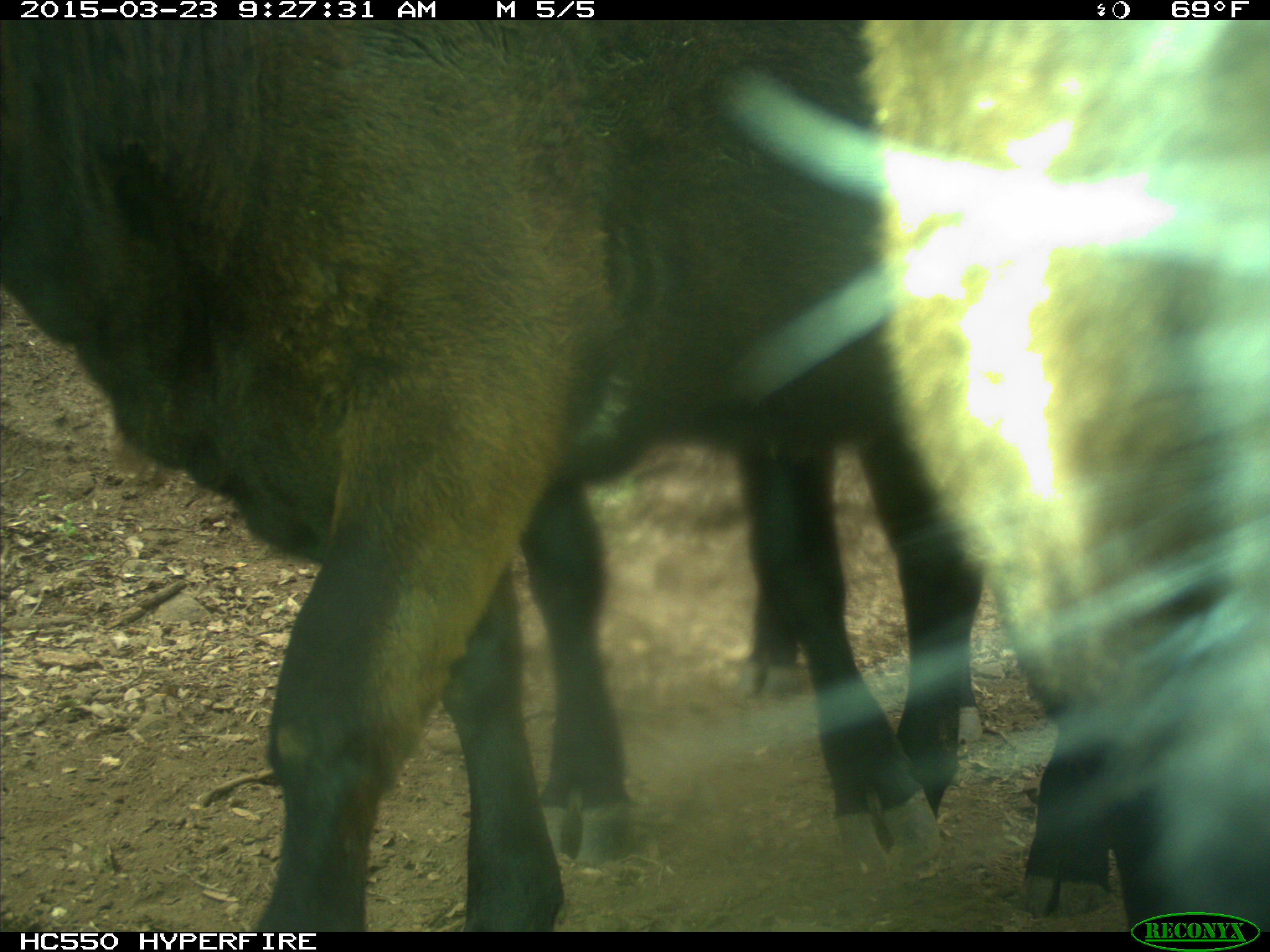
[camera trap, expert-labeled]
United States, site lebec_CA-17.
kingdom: Animalia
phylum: Chordata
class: Mammalia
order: Artiodactyla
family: Bovidae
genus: Bos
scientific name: Bos taurus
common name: domestic cow